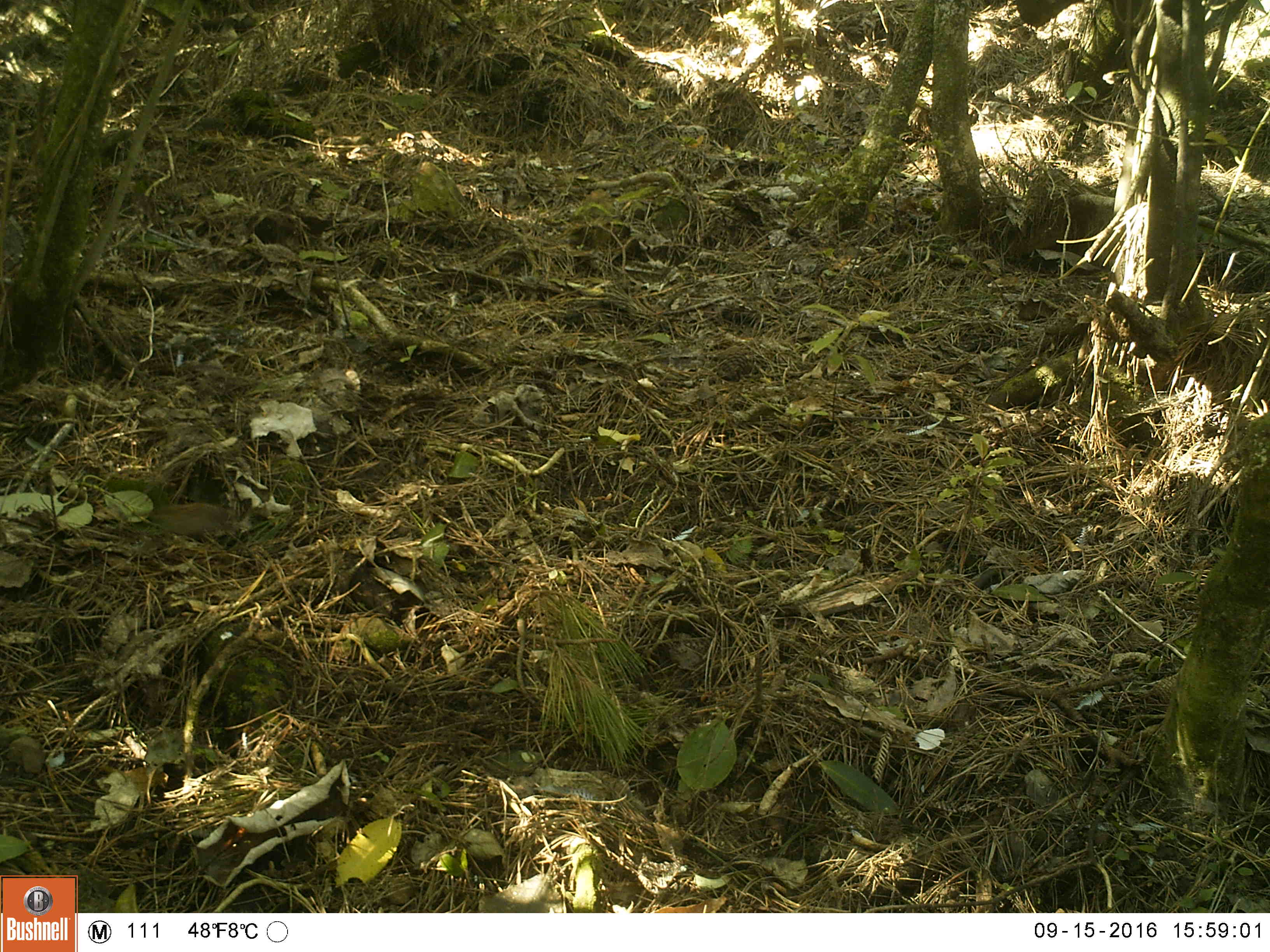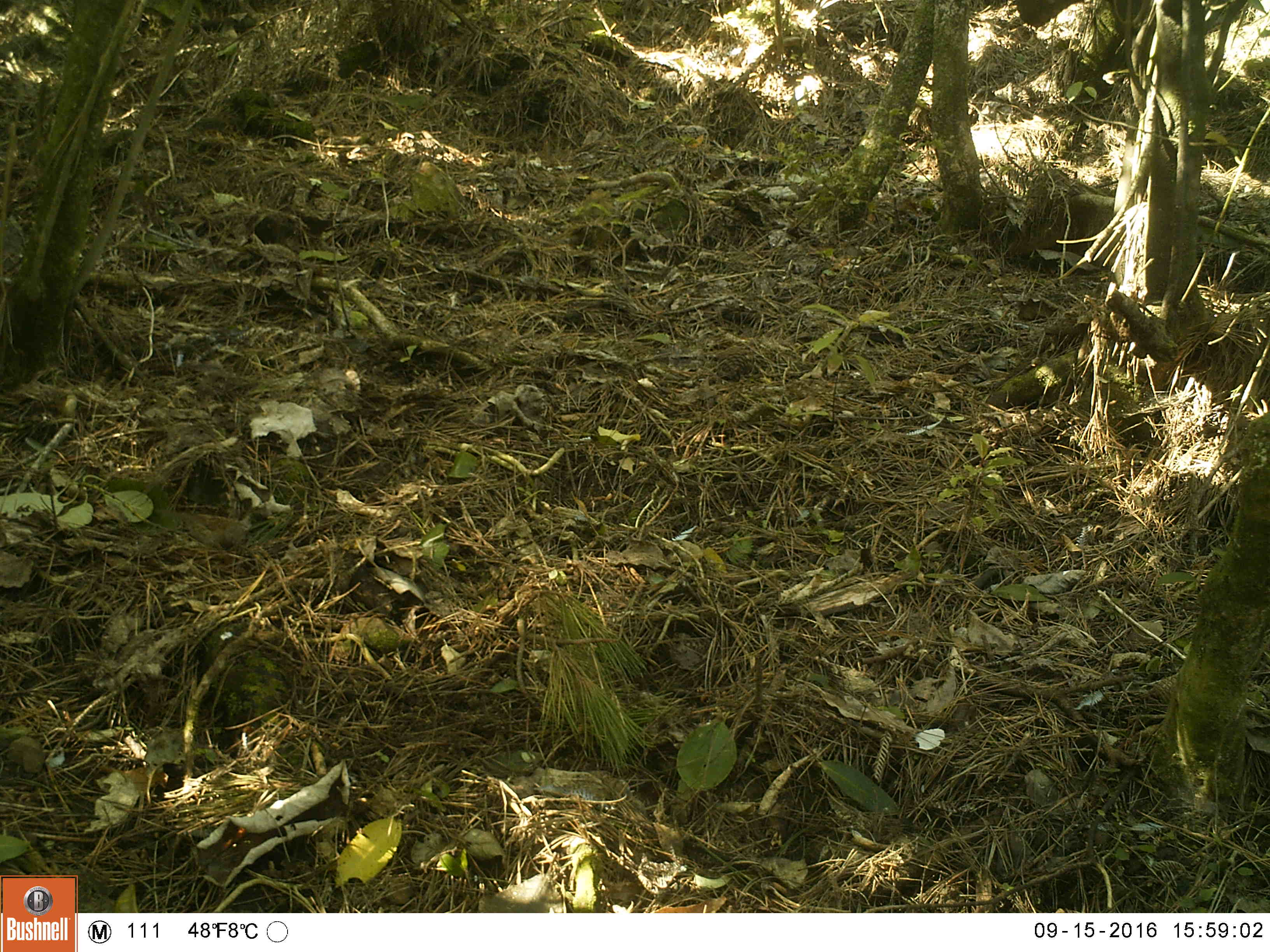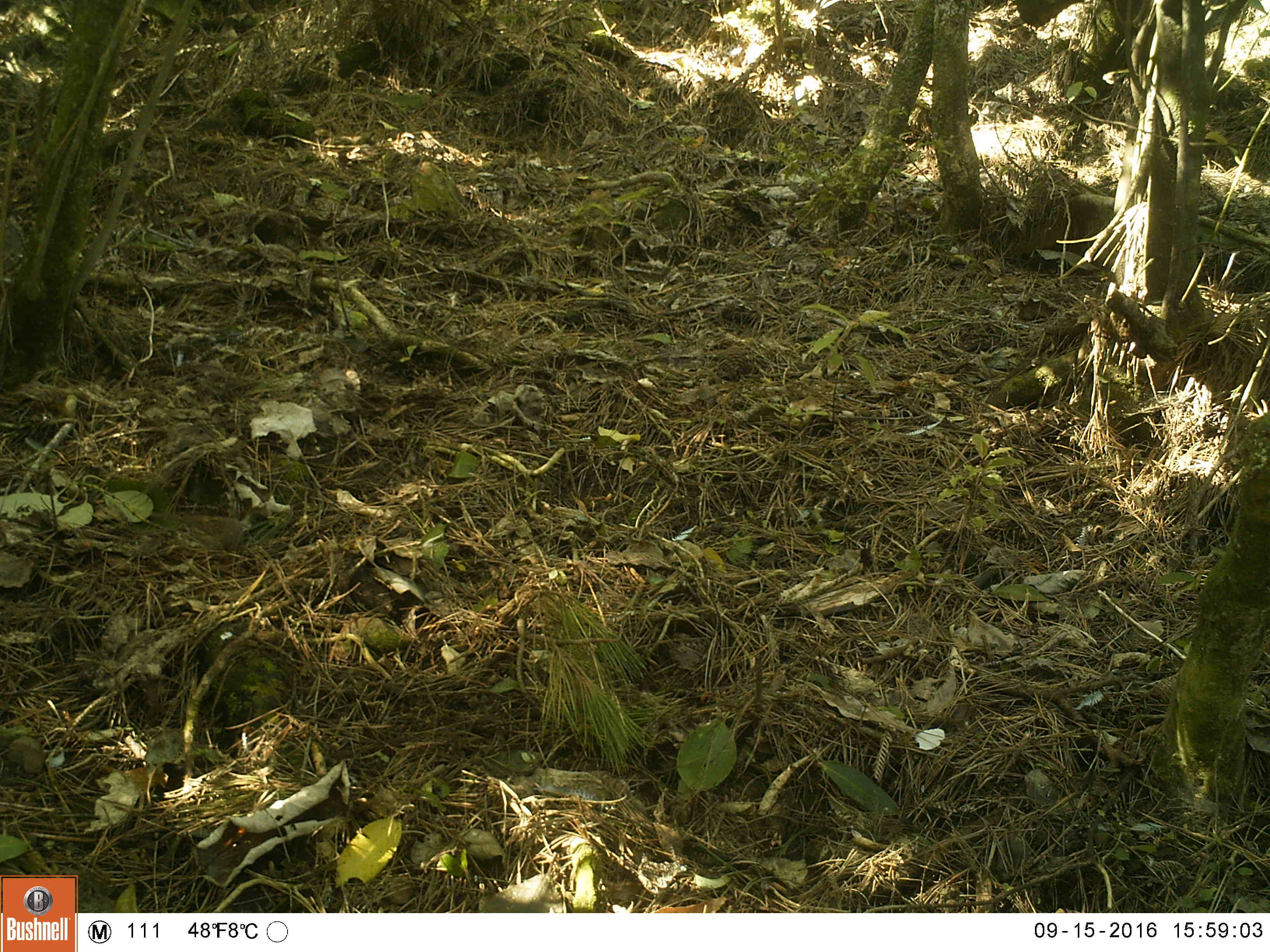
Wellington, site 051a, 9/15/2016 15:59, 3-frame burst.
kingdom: Animalia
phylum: Chordata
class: Aves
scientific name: Aves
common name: bird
Bird (Aves).